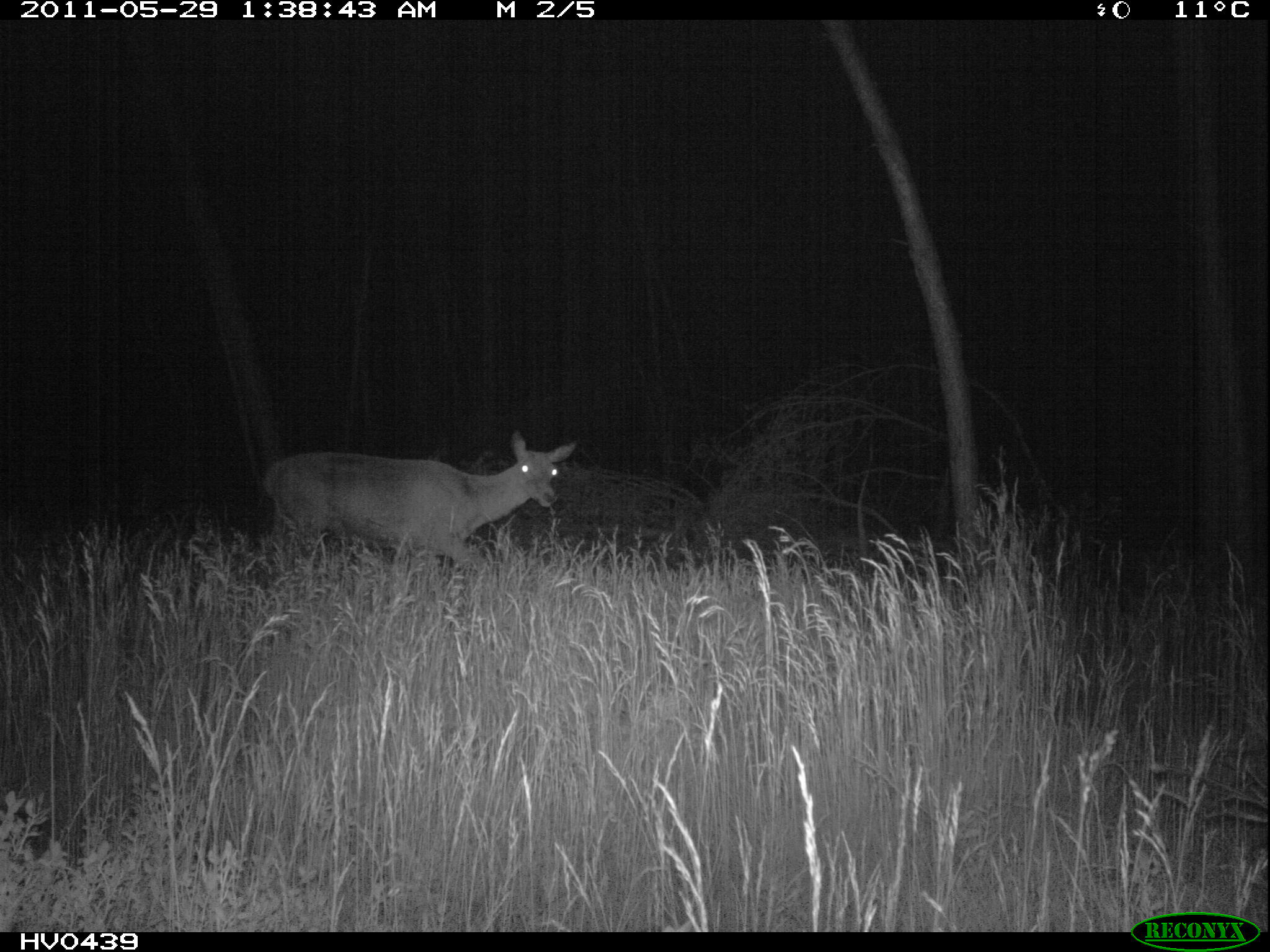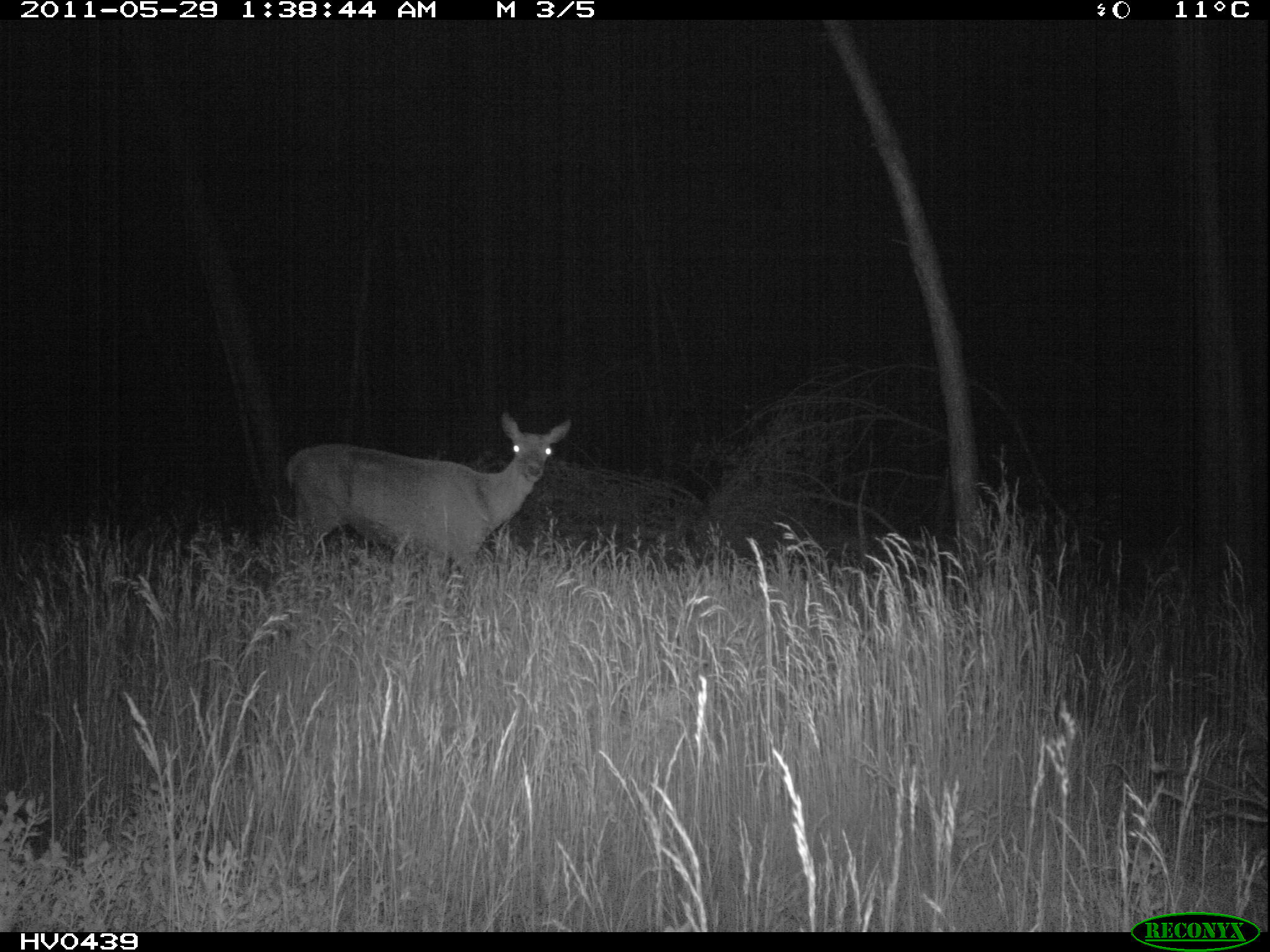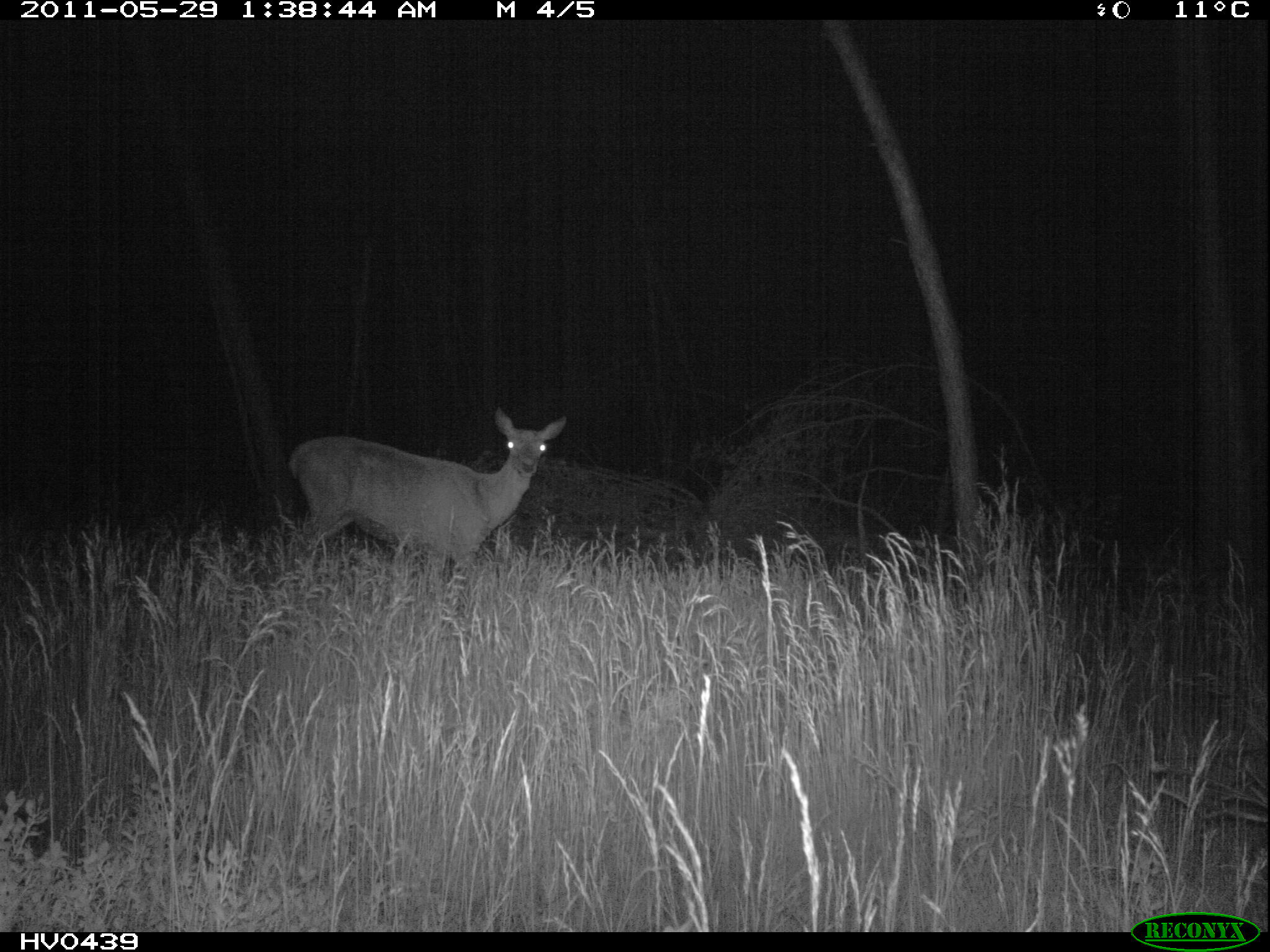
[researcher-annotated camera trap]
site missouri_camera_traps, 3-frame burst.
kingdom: Animalia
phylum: Chordata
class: Mammalia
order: Artiodactyla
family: Cervidae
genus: Cervus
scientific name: Cervus elaphus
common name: red deer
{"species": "red deer (Cervus elaphus)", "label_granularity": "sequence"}